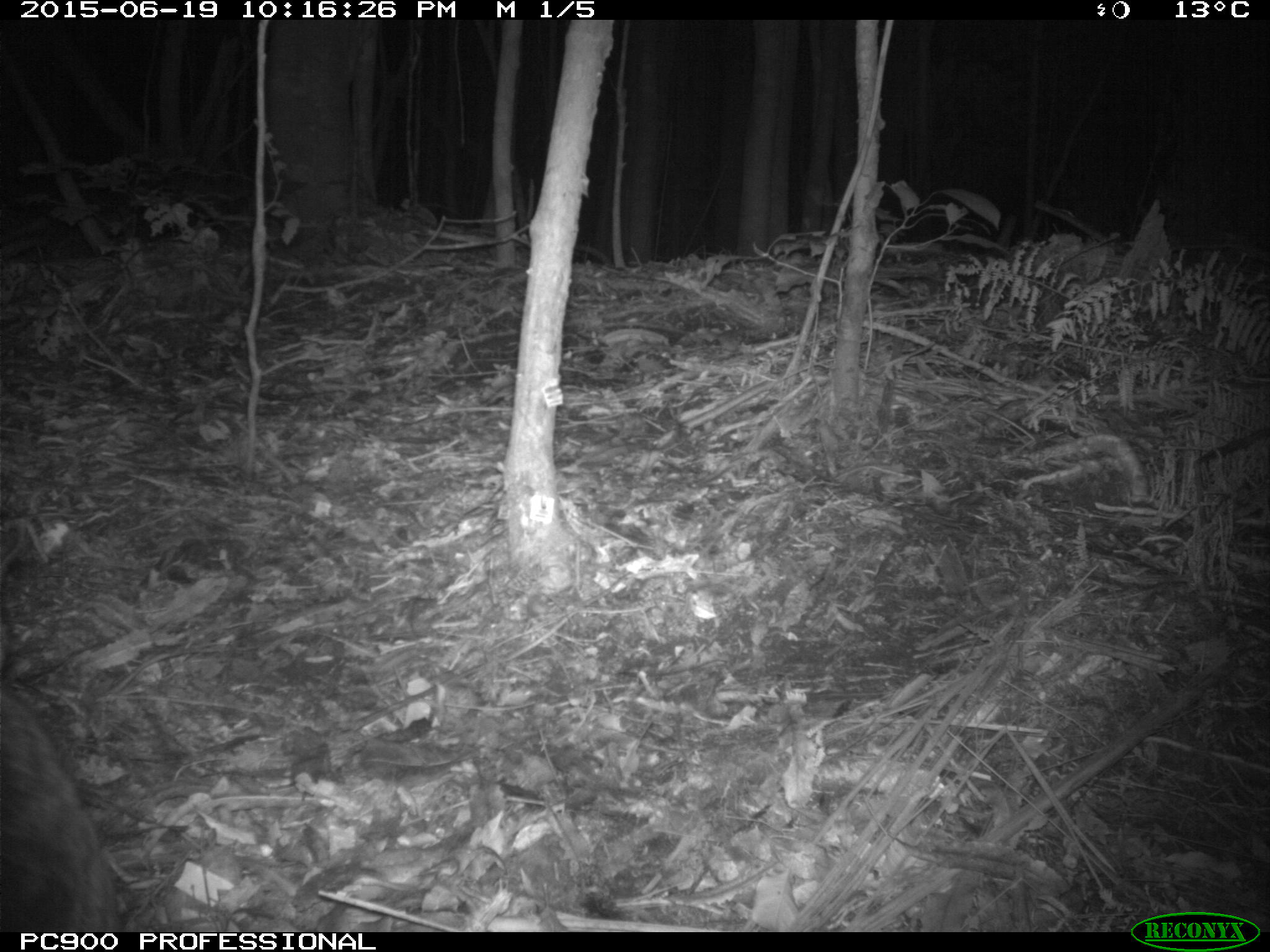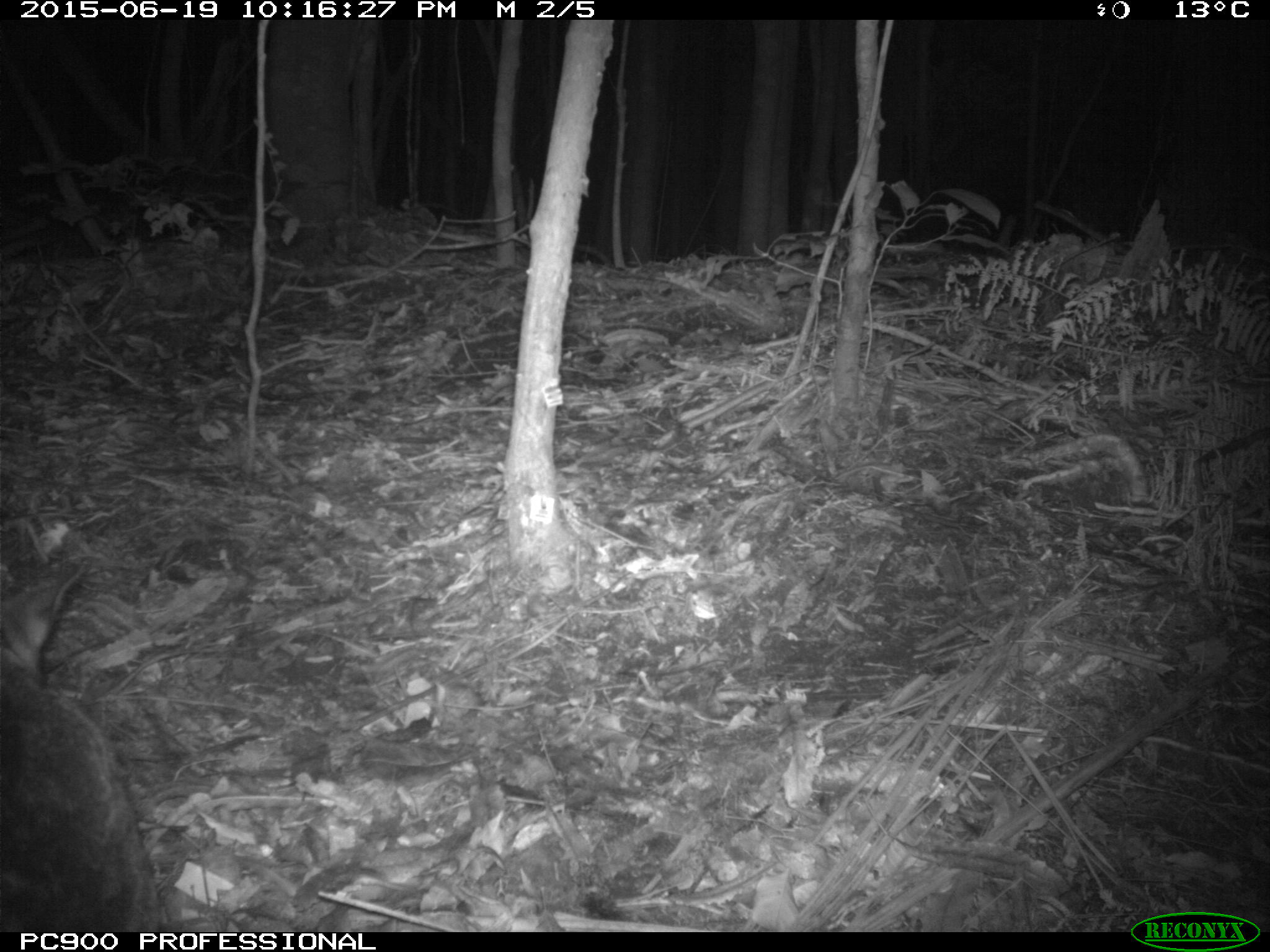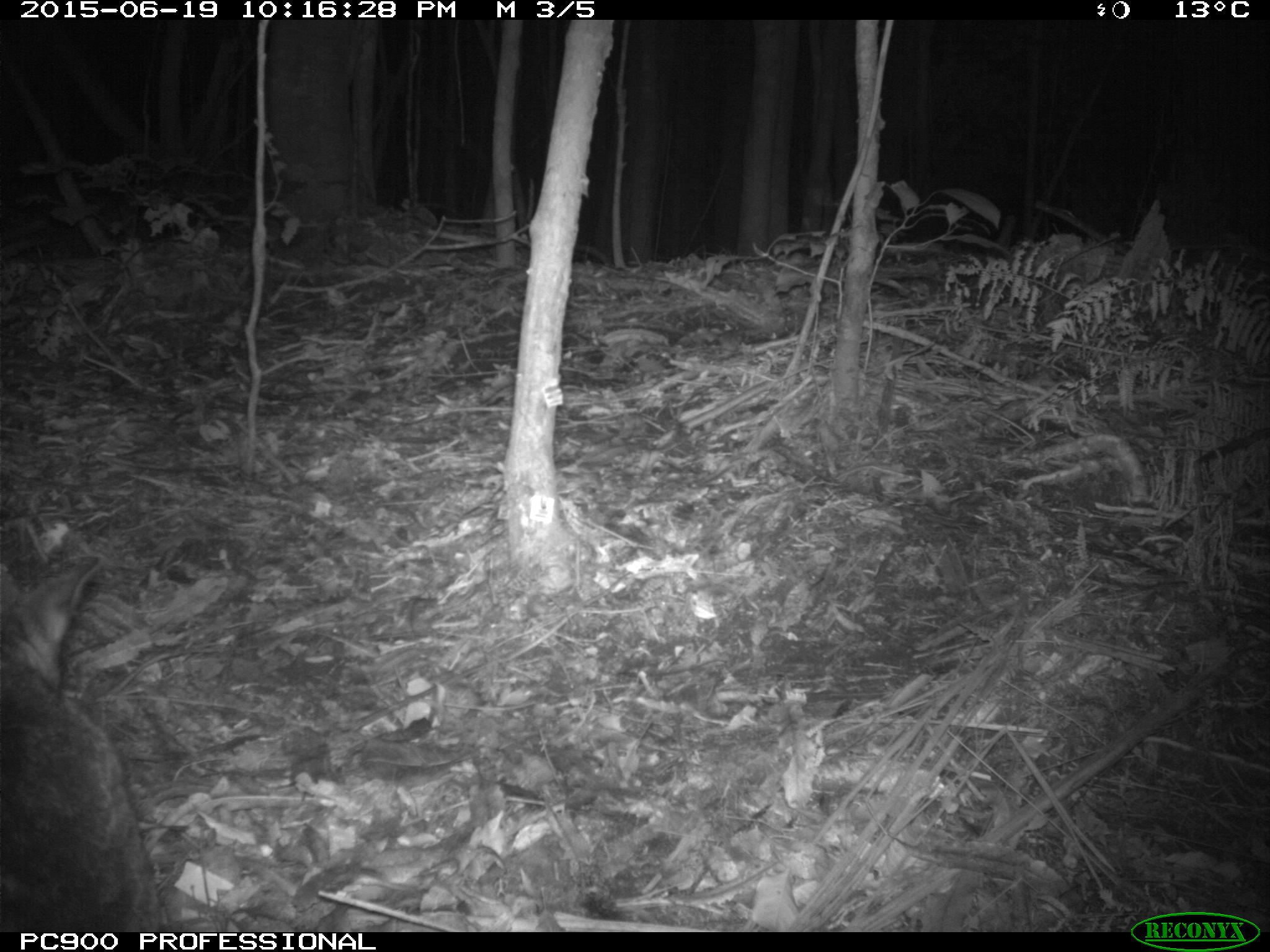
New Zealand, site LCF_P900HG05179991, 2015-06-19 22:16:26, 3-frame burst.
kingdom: Animalia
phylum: Chordata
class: Mammalia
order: Diprotodontia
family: Macropodidae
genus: Notamacropus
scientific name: Notamacropus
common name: wallaby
Wallaby (Notamacropus).